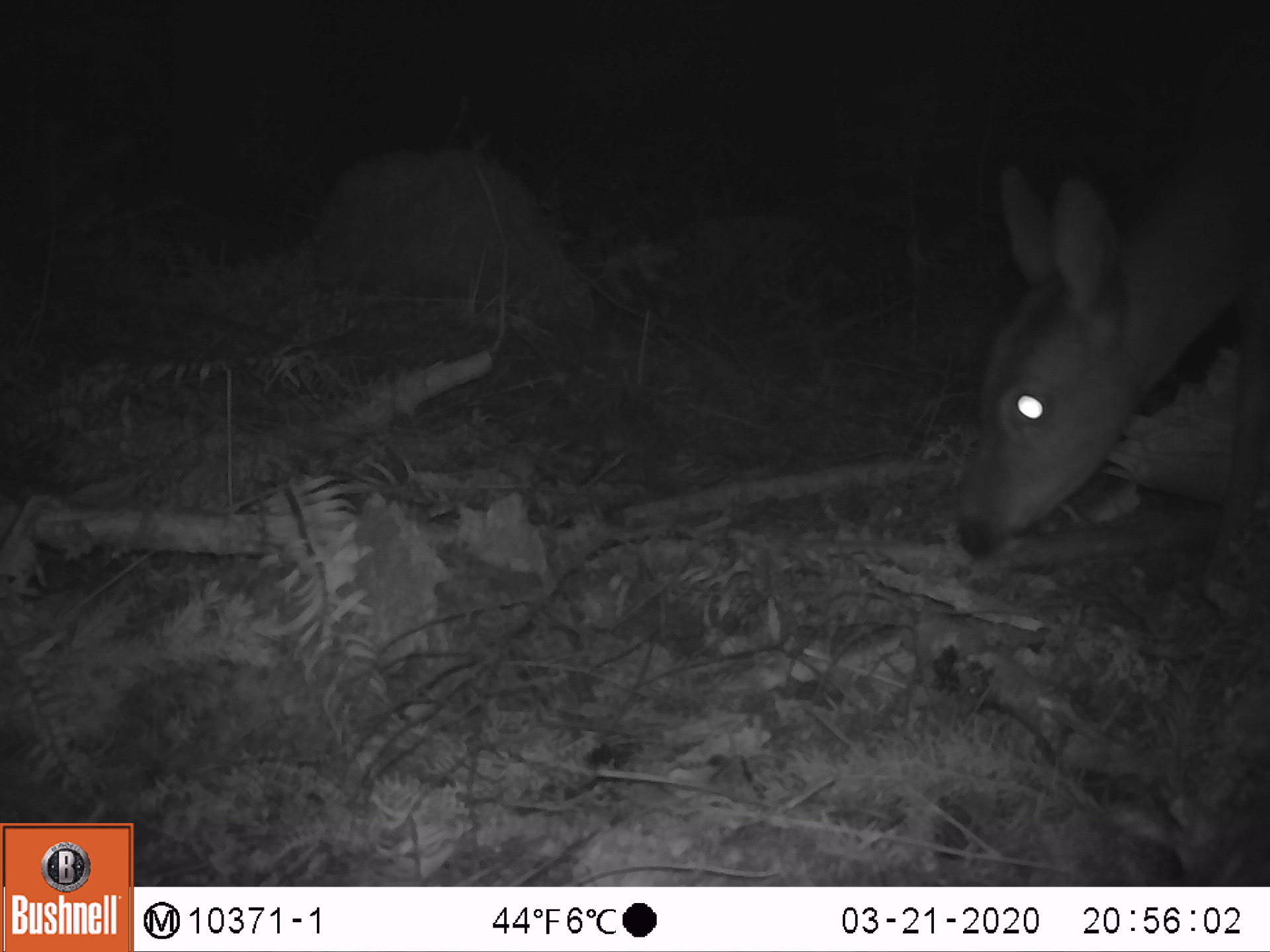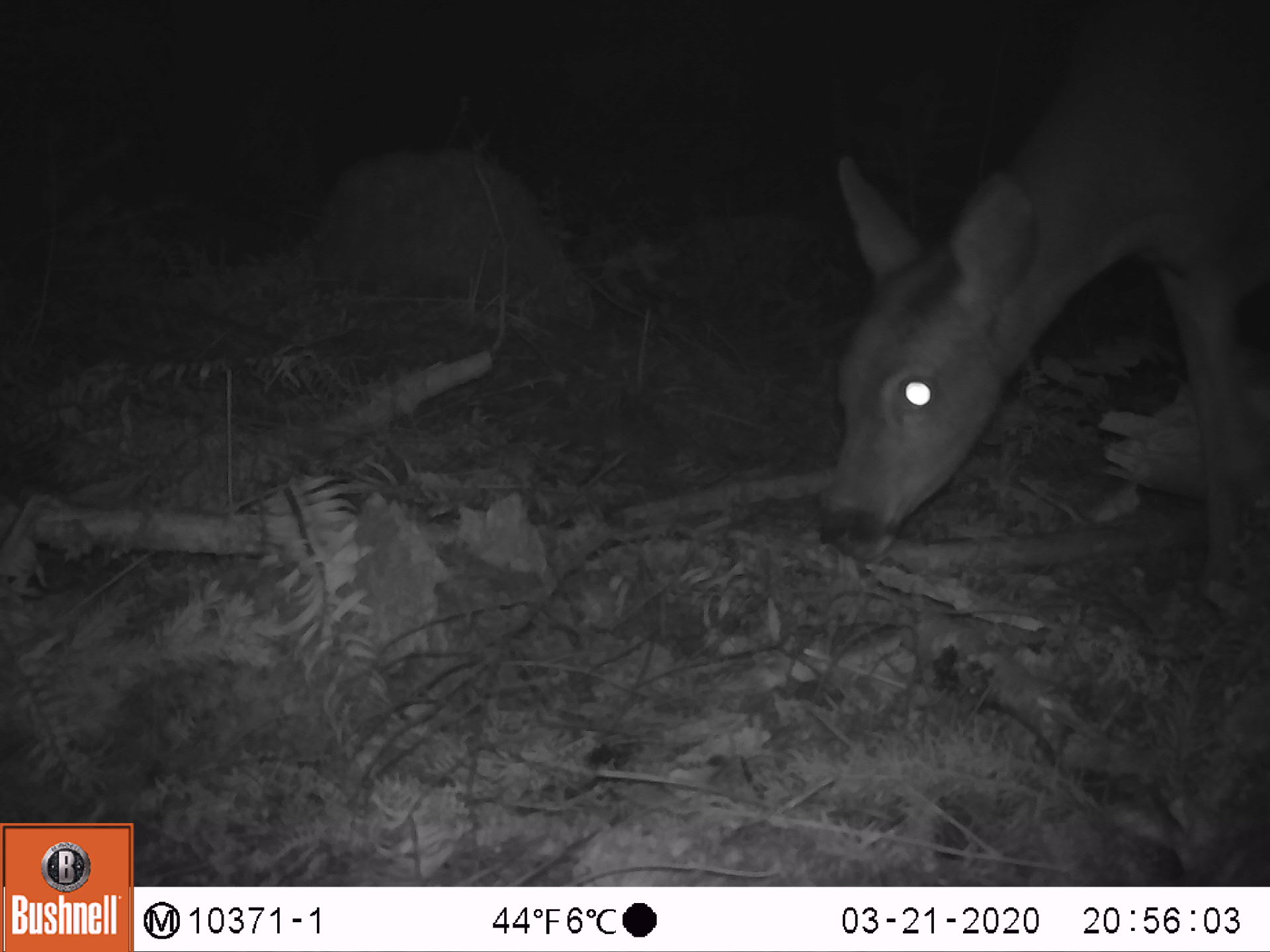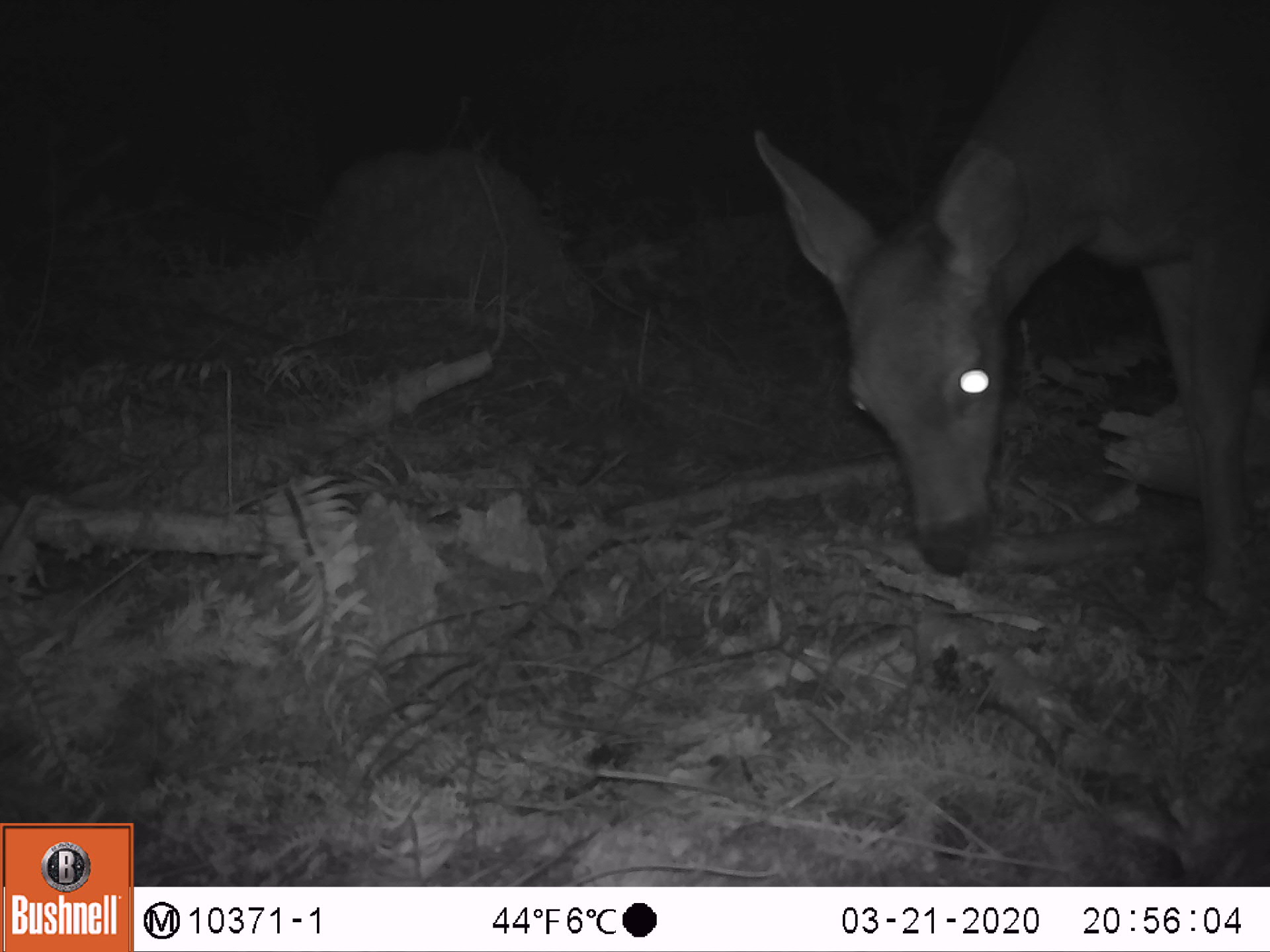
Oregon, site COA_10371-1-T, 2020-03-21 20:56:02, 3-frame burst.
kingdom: Animalia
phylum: Chordata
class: Mammalia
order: Artiodactyla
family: Cervidae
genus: Odocoileus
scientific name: Odocoileus hemionus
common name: black-tailed deer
Black-tailed deer (Odocoileus hemionus).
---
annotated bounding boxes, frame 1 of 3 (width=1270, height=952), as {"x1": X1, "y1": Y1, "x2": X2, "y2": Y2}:
black-tailed deer: {"x1": 949, "y1": 84, "x2": 1268, "y2": 563}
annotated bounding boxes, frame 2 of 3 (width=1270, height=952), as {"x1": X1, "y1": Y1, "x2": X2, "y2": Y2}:
black-tailed deer: {"x1": 805, "y1": 3, "x2": 1266, "y2": 556}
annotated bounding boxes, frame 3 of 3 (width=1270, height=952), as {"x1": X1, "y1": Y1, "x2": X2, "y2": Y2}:
black-tailed deer: {"x1": 741, "y1": 3, "x2": 1268, "y2": 622}